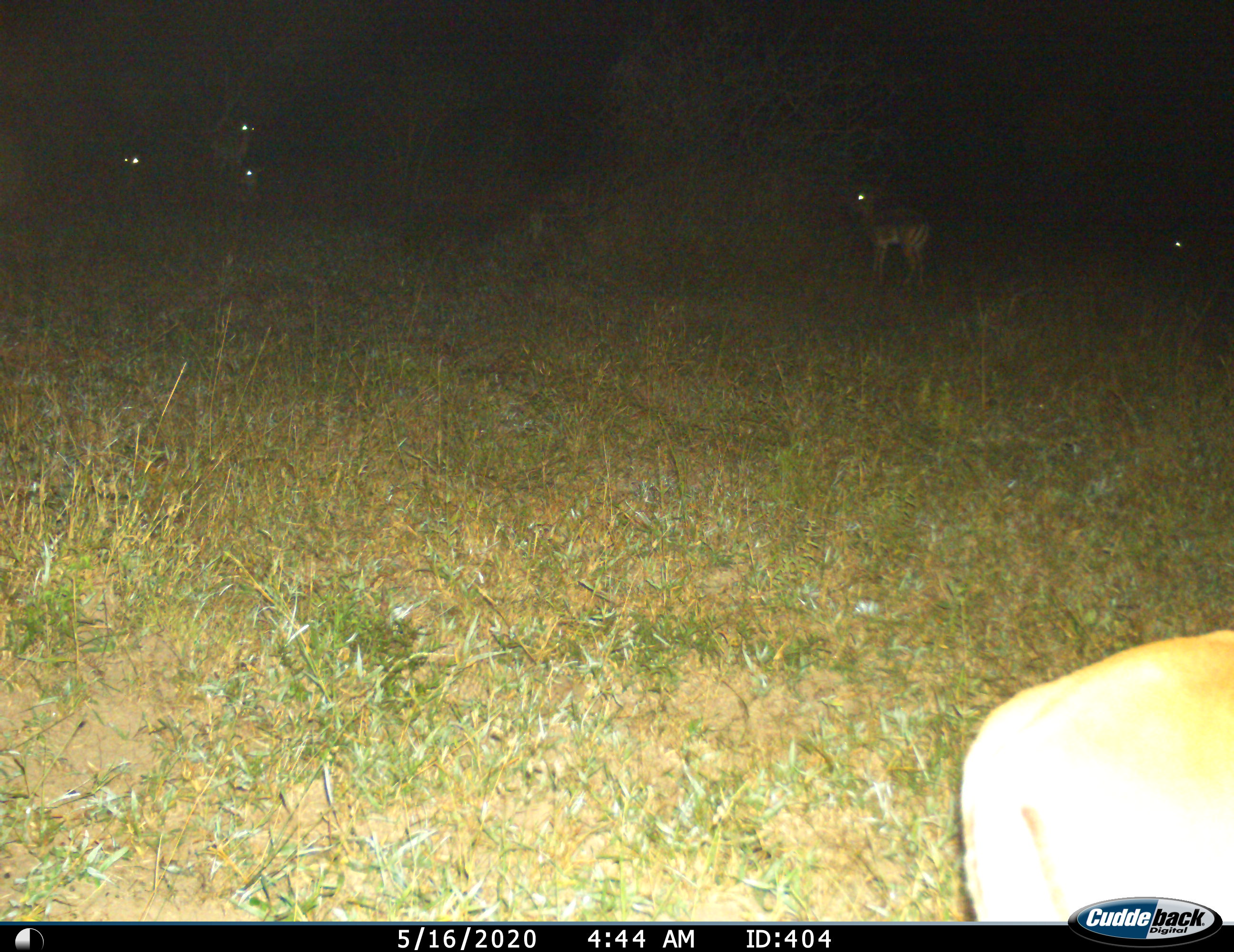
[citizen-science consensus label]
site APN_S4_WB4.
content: unidentified animal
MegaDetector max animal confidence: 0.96